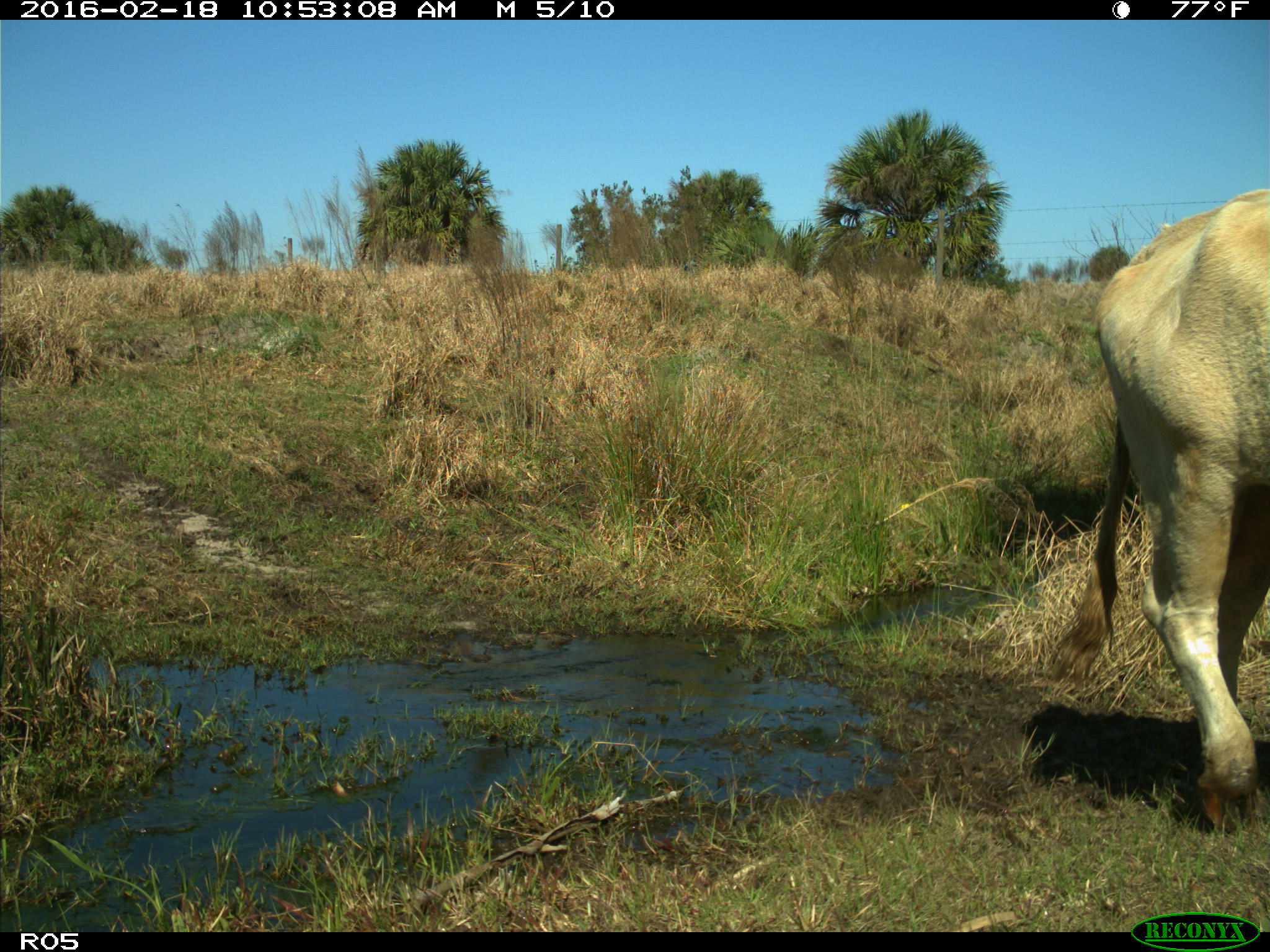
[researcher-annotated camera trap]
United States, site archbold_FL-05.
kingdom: Animalia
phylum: Chordata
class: Mammalia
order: Artiodactyla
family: Bovidae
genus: Bos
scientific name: Bos taurus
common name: domestic cow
Bos taurus (domestic cow).